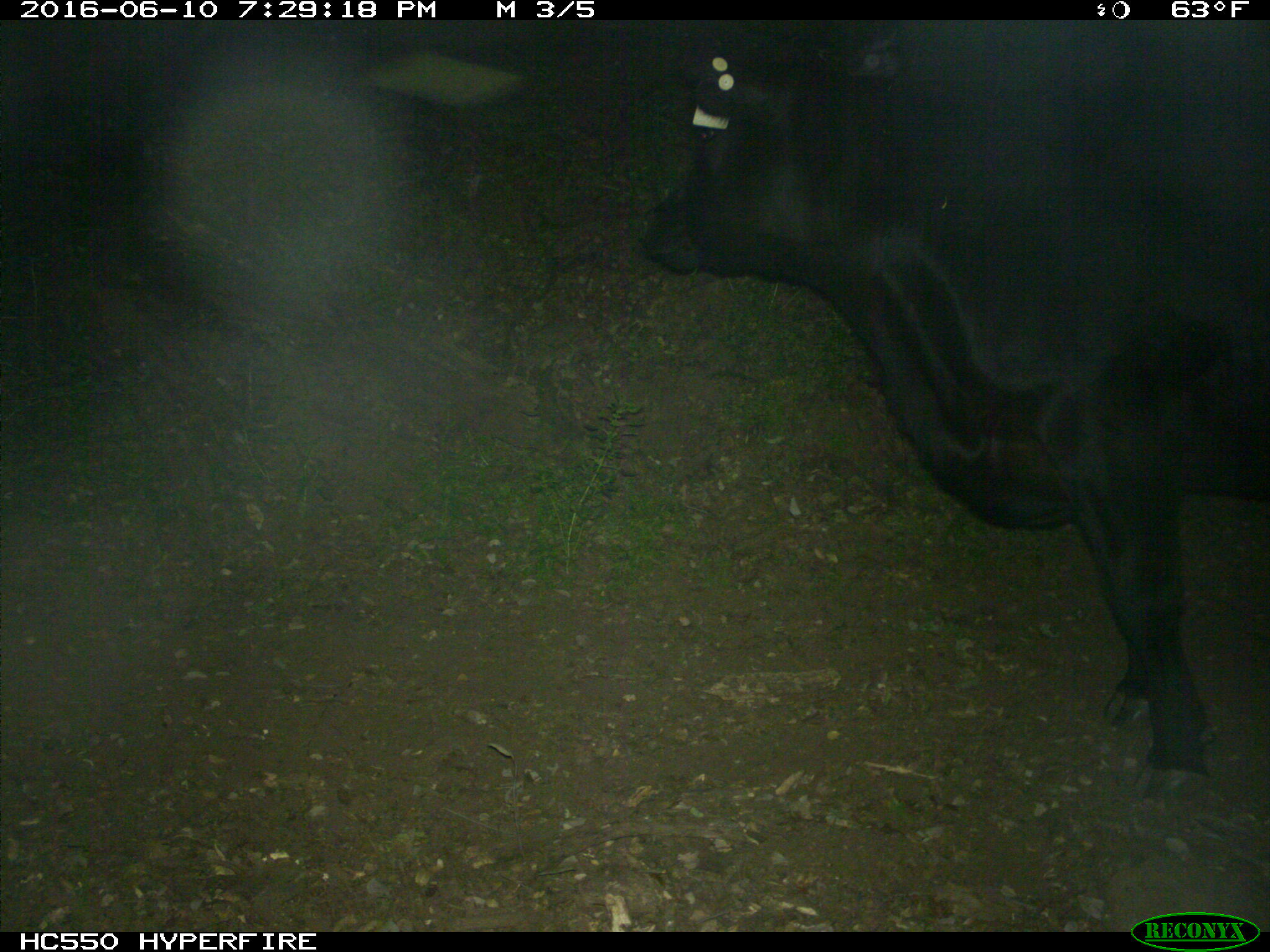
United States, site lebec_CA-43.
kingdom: Animalia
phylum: Chordata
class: Mammalia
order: Artiodactyla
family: Bovidae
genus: Bos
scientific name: Bos taurus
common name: domestic cow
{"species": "Bos taurus (domestic cow)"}